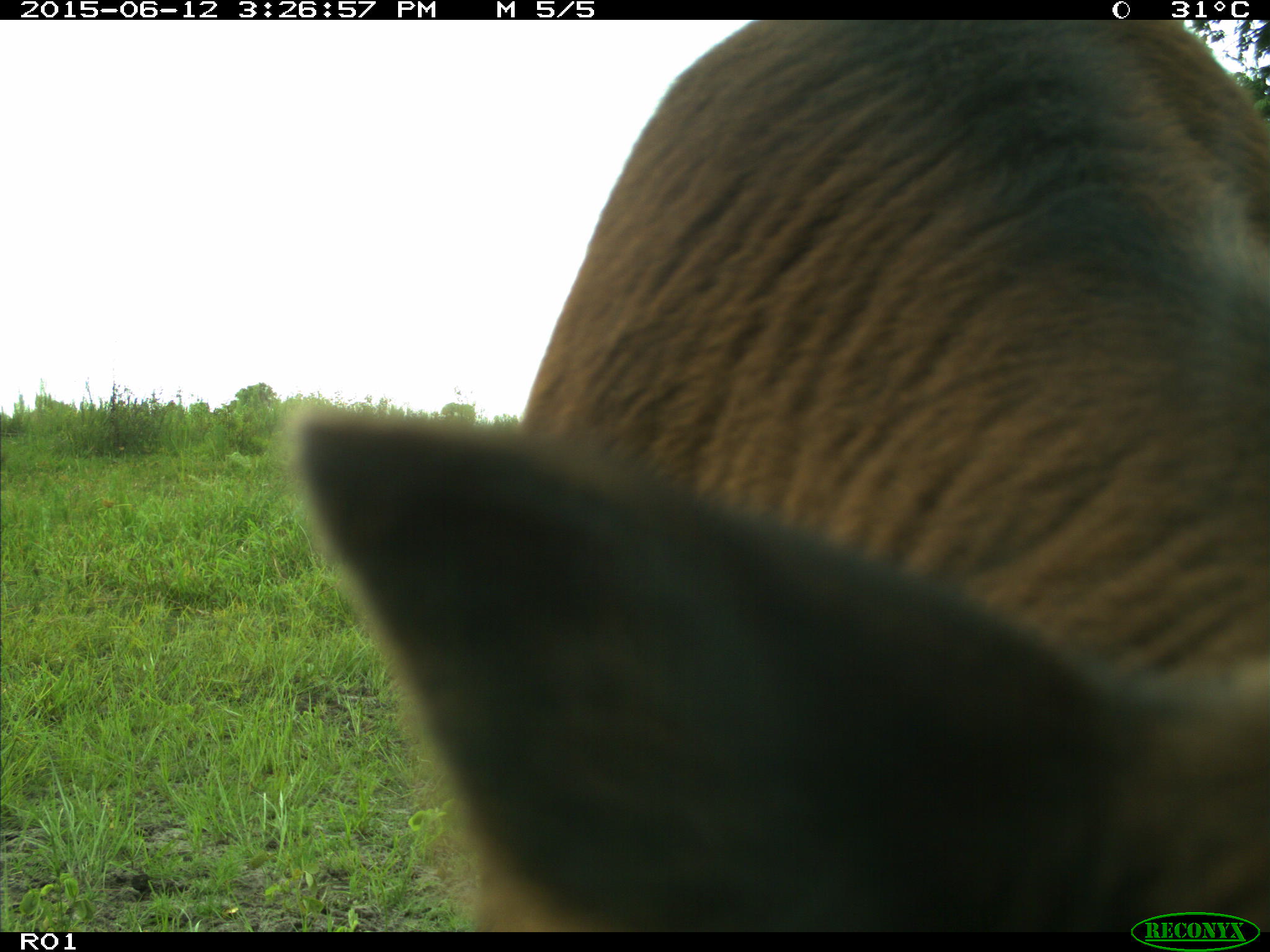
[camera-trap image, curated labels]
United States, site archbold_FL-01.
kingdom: Animalia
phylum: Chordata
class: Mammalia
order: Artiodactyla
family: Bovidae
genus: Bos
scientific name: Bos taurus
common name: domestic cow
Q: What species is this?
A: Bos taurus (domestic cow).